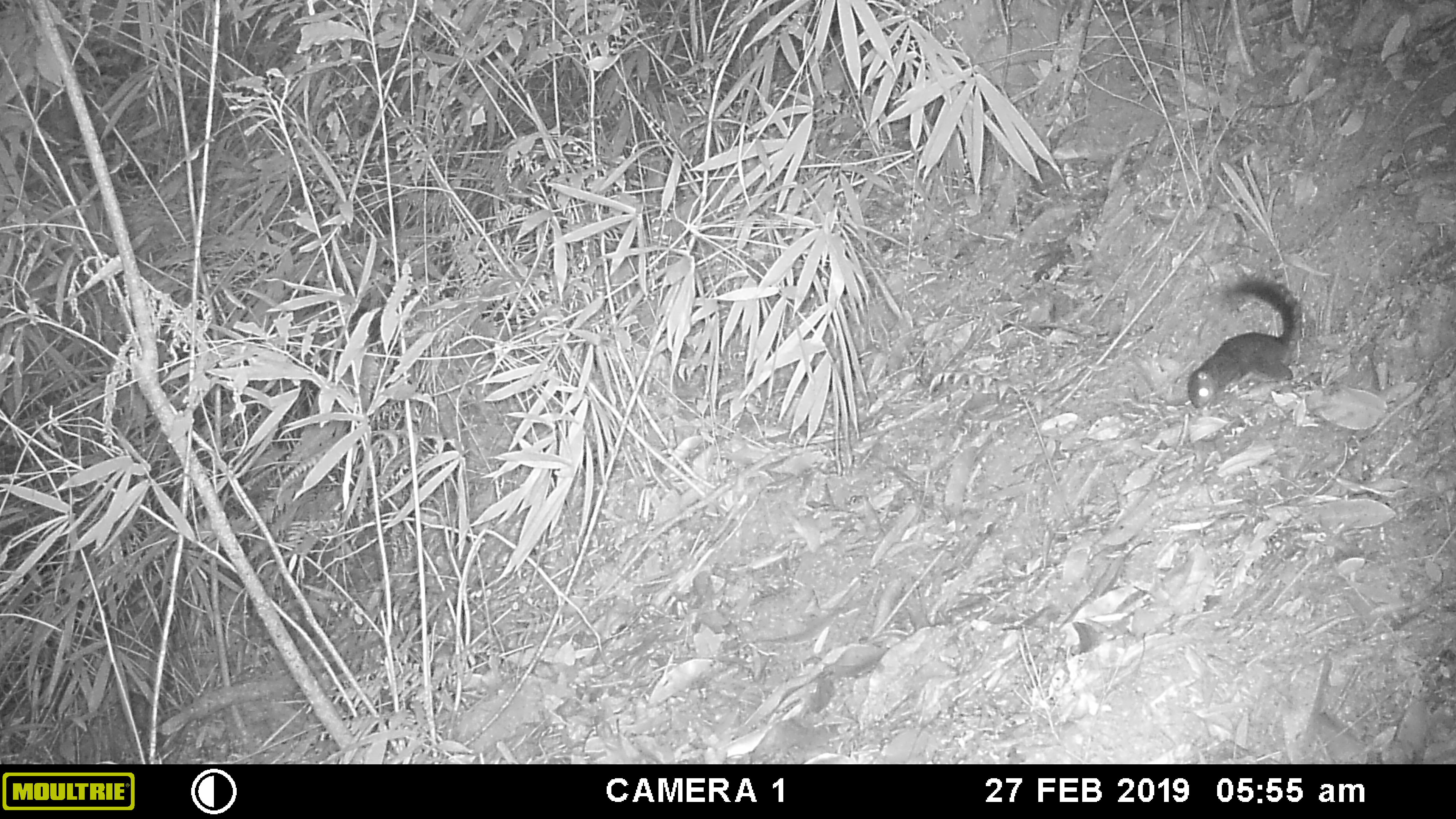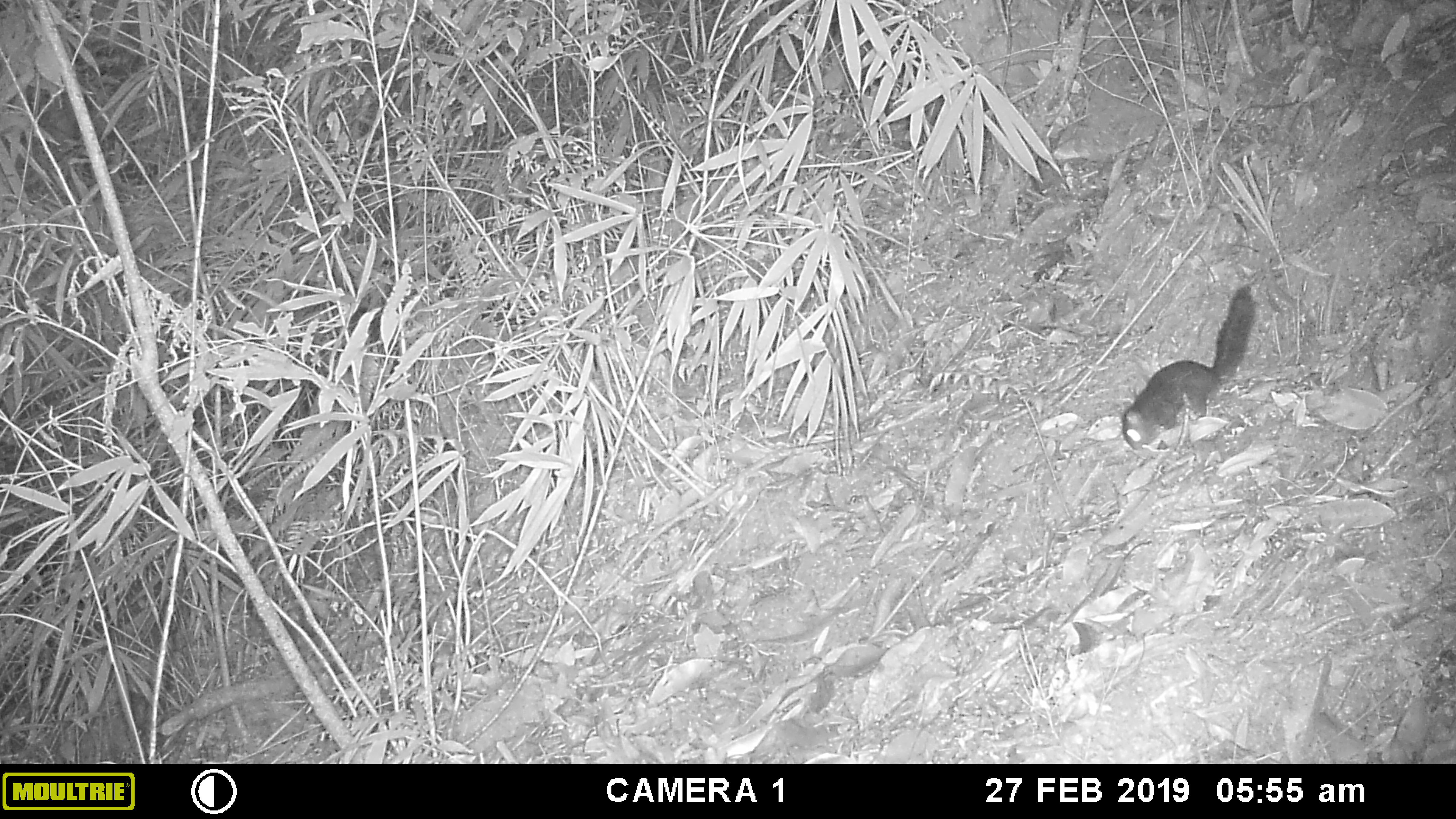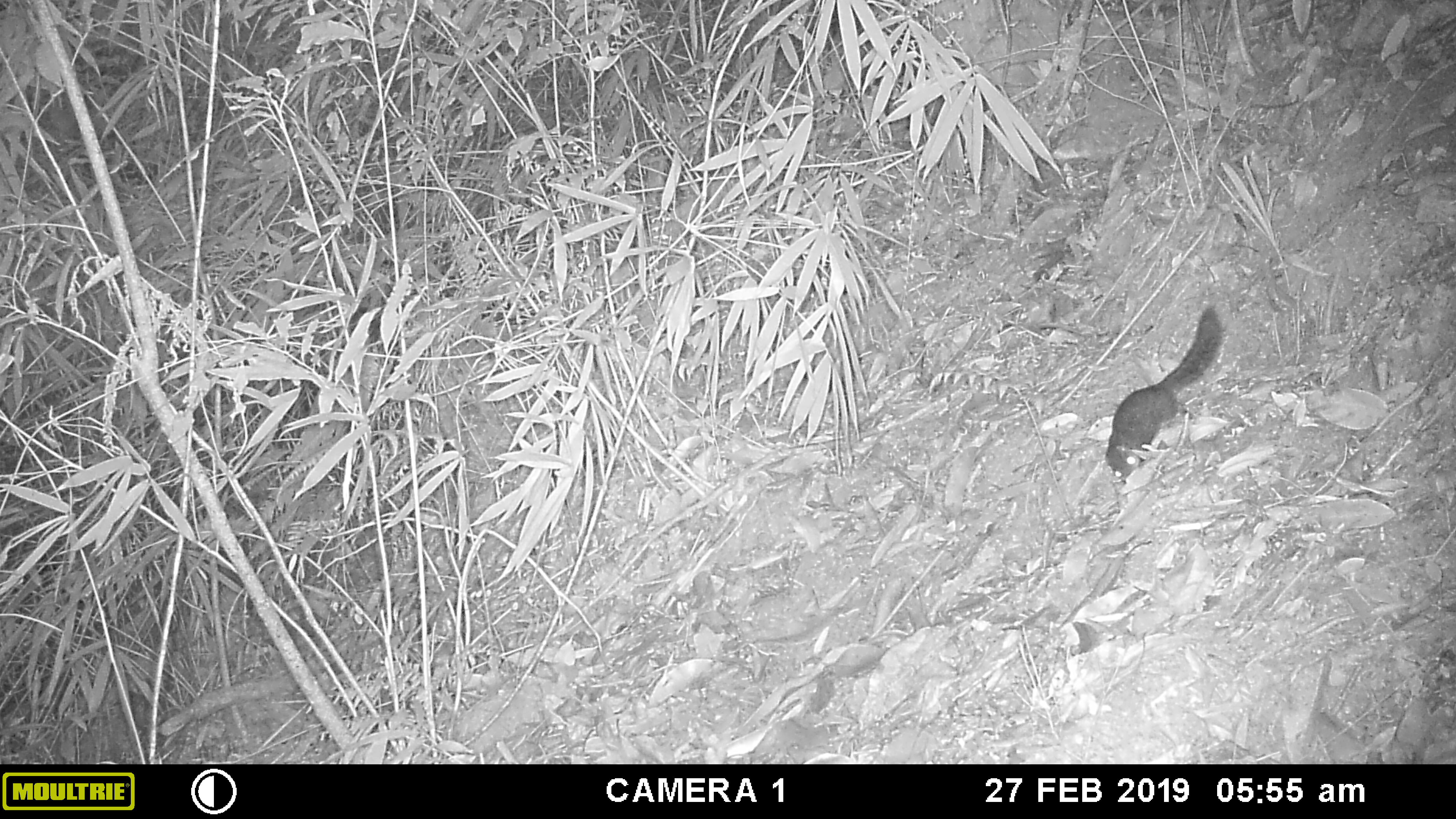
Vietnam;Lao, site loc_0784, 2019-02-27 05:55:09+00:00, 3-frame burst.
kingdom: Animalia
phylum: Chordata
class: Mammalia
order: Rodentia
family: Sciuridae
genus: Dremomys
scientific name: Dremomys rufigenis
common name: red-cheeked squirrel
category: red cheeked squirrel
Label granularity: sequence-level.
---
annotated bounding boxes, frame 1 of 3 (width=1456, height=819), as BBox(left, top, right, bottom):
red cheeked squirrel: BBox(1188, 274, 1302, 410)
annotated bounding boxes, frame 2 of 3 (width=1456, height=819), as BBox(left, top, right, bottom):
red cheeked squirrel: BBox(1120, 281, 1258, 449)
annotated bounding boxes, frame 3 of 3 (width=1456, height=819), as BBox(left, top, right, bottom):
red cheeked squirrel: BBox(1104, 306, 1225, 482)